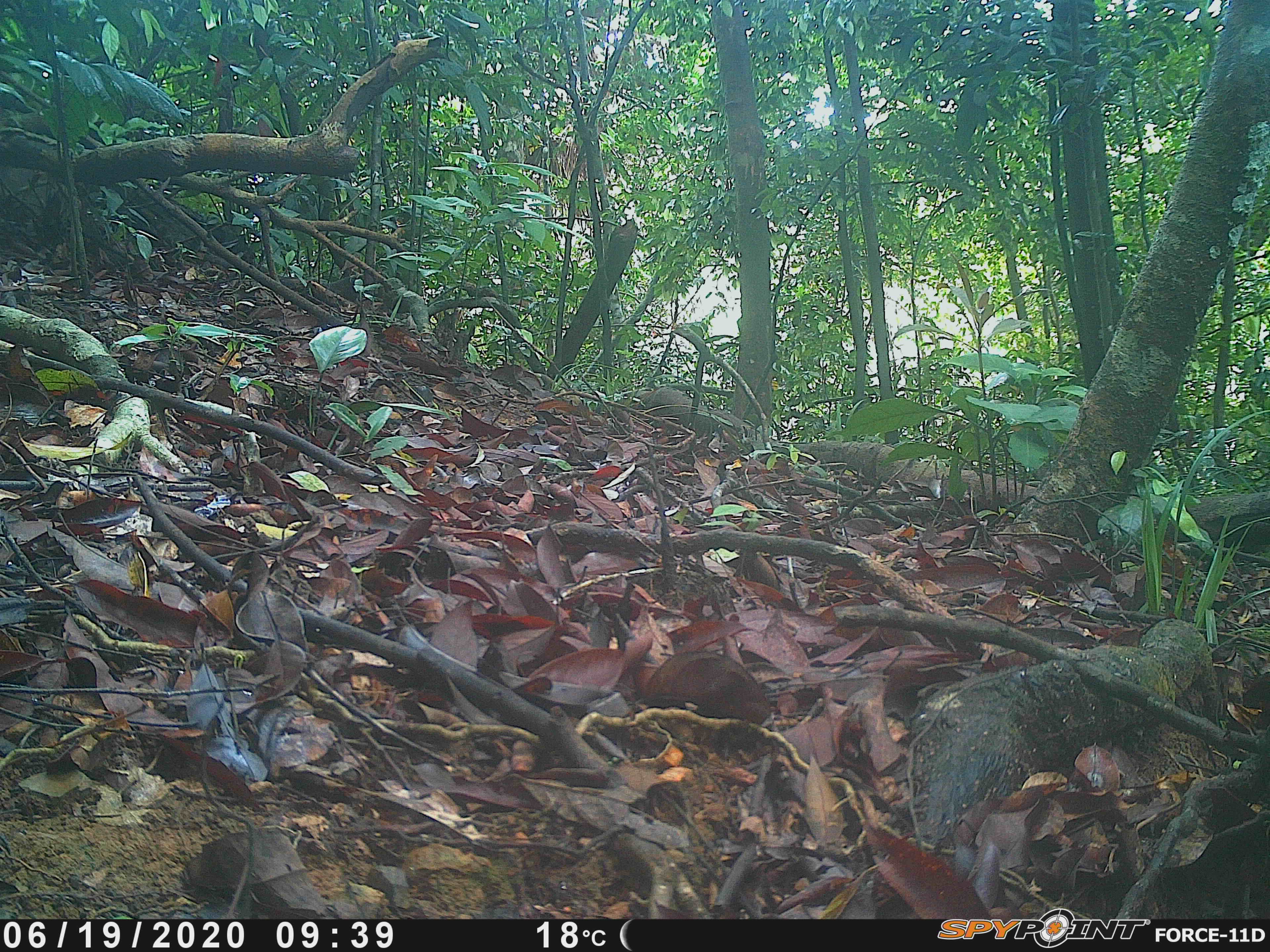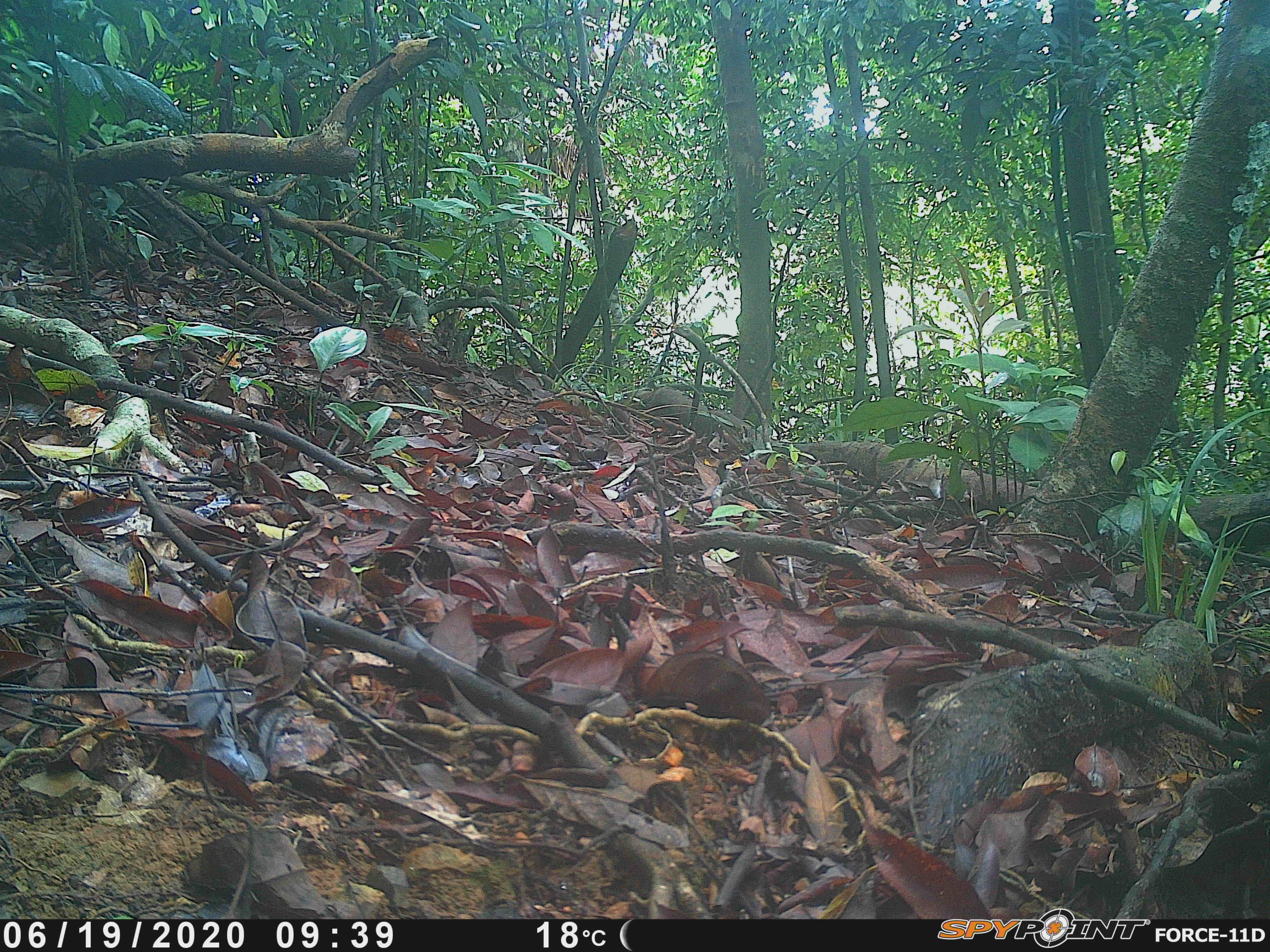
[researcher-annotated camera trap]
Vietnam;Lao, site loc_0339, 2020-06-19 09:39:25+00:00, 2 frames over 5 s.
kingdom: Animalia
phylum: Chordata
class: Aves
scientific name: Aves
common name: bird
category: unidentified bird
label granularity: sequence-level